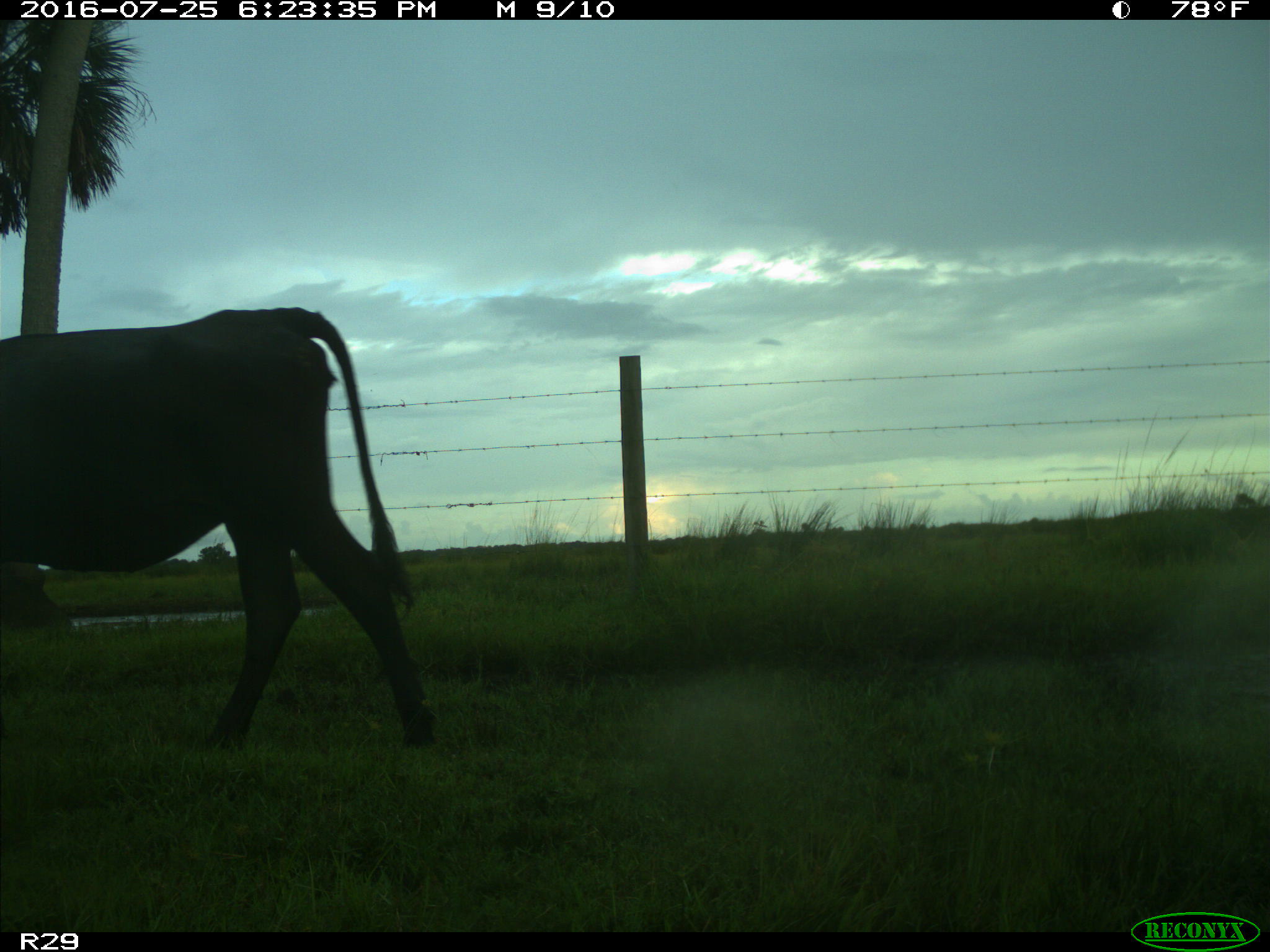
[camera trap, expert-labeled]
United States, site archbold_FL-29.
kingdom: Animalia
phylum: Chordata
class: Mammalia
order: Artiodactyla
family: Bovidae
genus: Bos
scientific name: Bos taurus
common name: domestic cow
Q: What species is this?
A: Bos taurus (domestic cow).